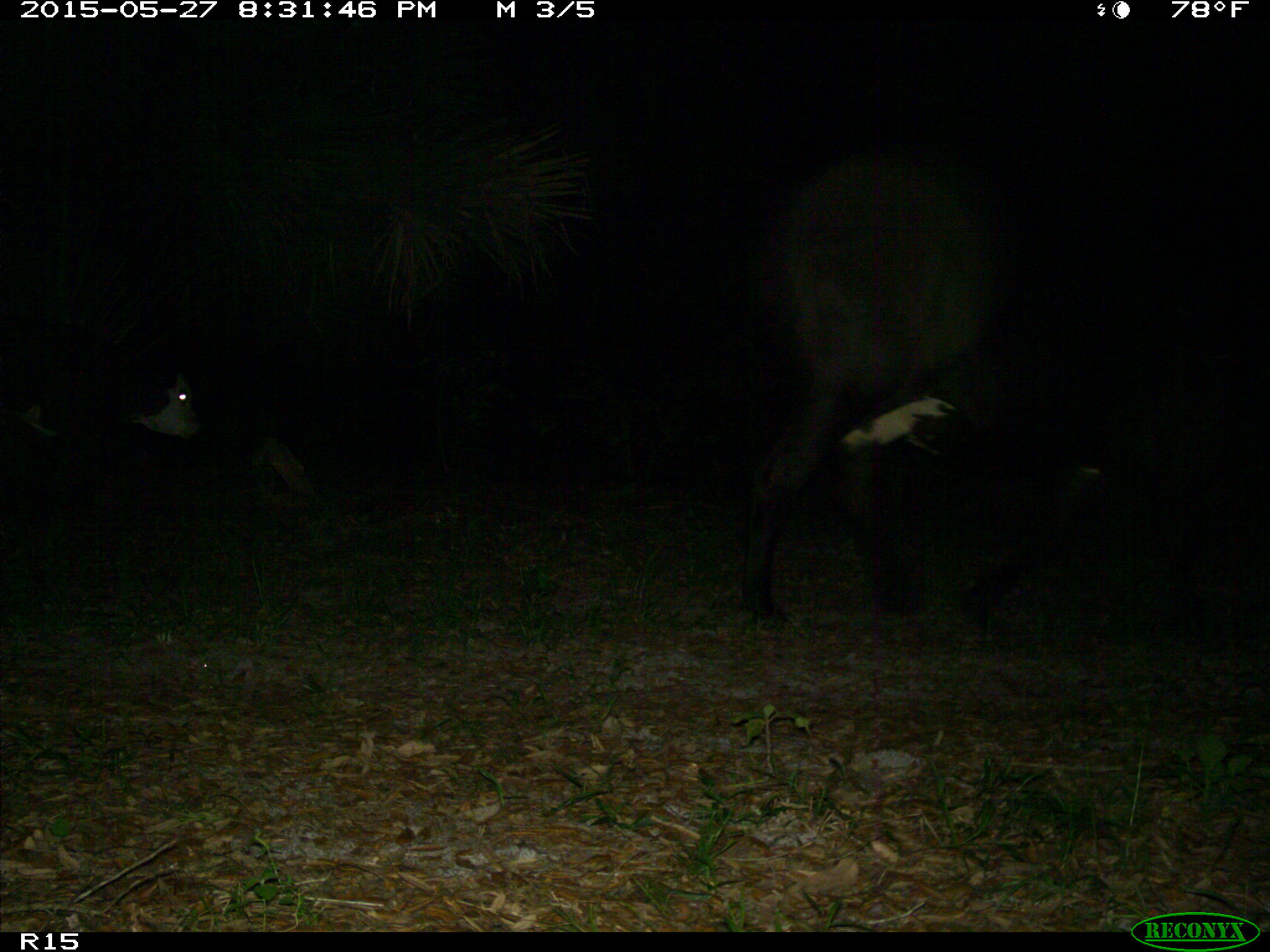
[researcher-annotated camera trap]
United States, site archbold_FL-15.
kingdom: Animalia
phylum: Chordata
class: Mammalia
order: Artiodactyla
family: Bovidae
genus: Bos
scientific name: Bos taurus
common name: domestic cow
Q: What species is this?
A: Bos taurus (domestic cow).